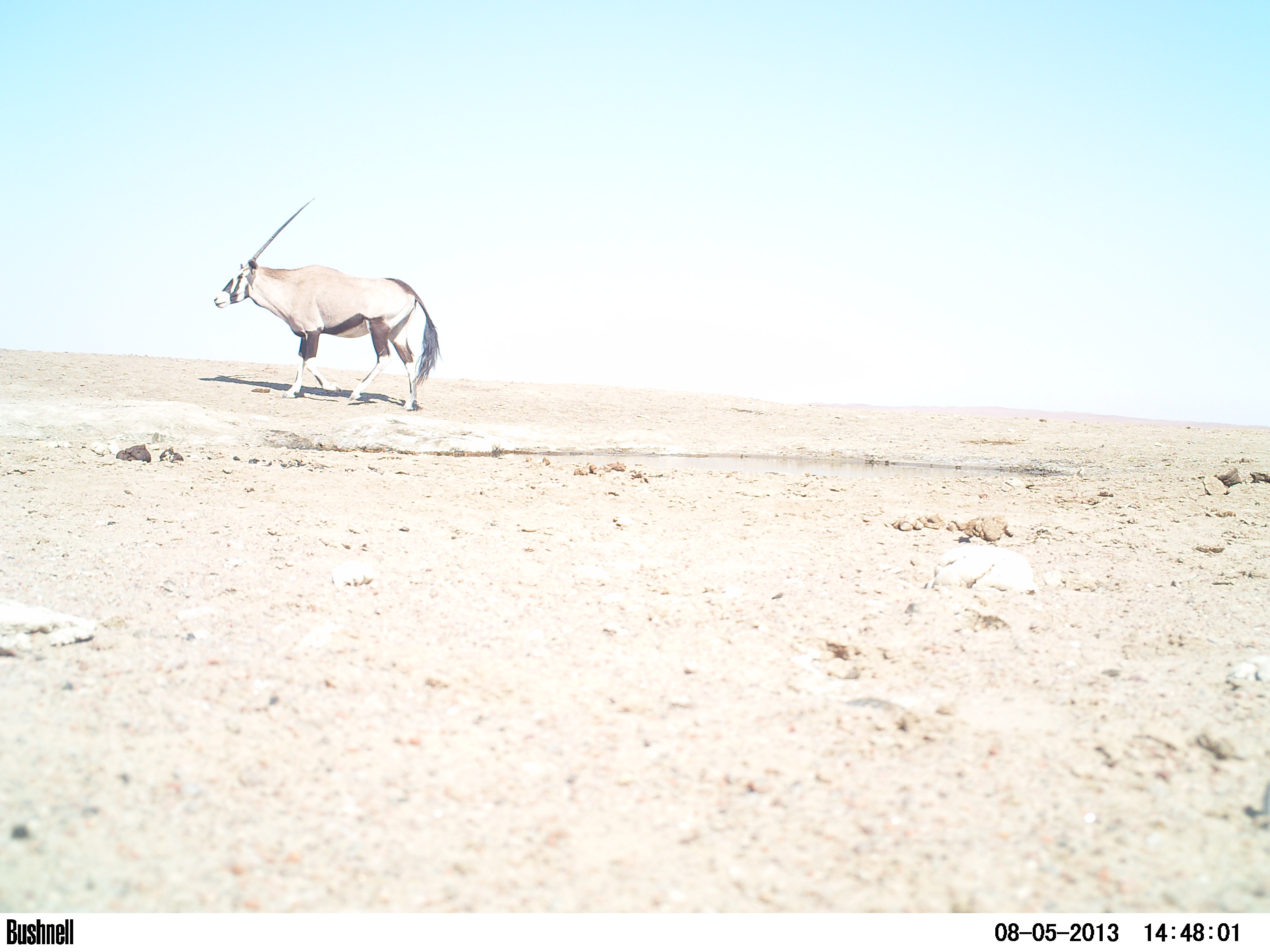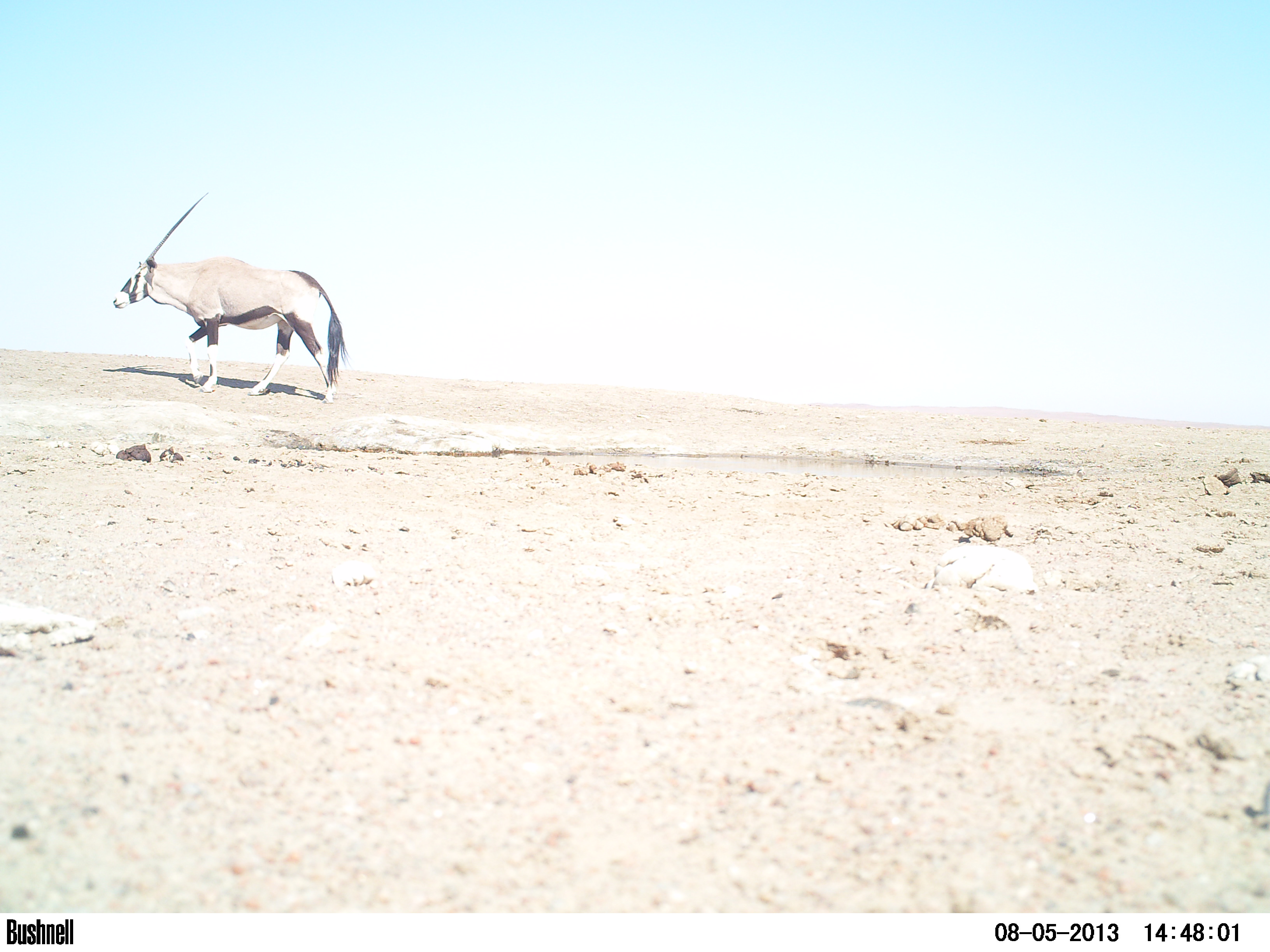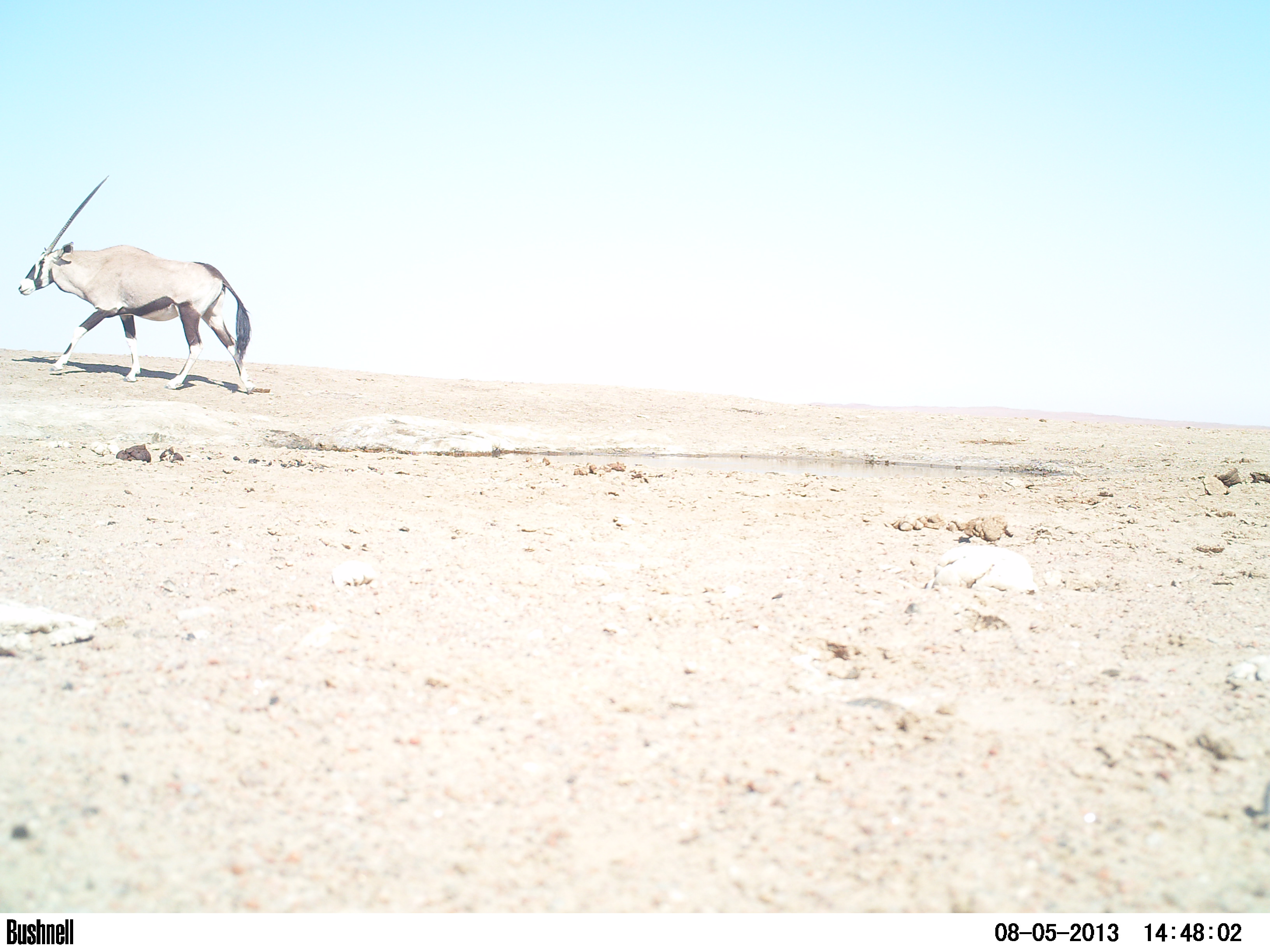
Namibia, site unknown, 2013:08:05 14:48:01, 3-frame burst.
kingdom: Animalia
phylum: Chordata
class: Mammalia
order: Artiodactyla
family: Bovidae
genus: Oryx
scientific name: Oryx gazella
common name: gemsbok